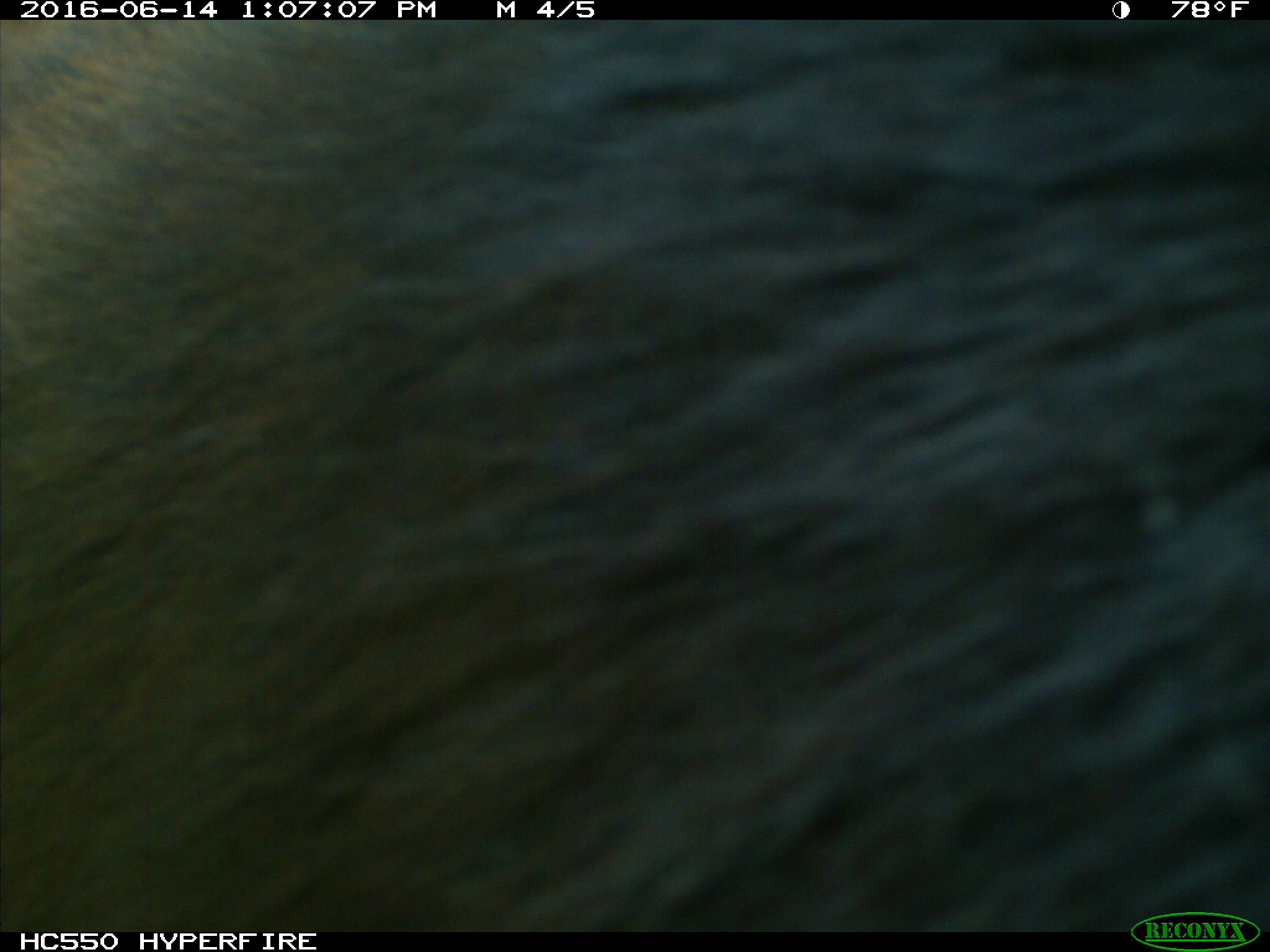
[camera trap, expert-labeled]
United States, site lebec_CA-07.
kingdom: Animalia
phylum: Chordata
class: Mammalia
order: Carnivora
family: Ursidae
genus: Ursus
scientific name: Ursus americanus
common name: american black bear